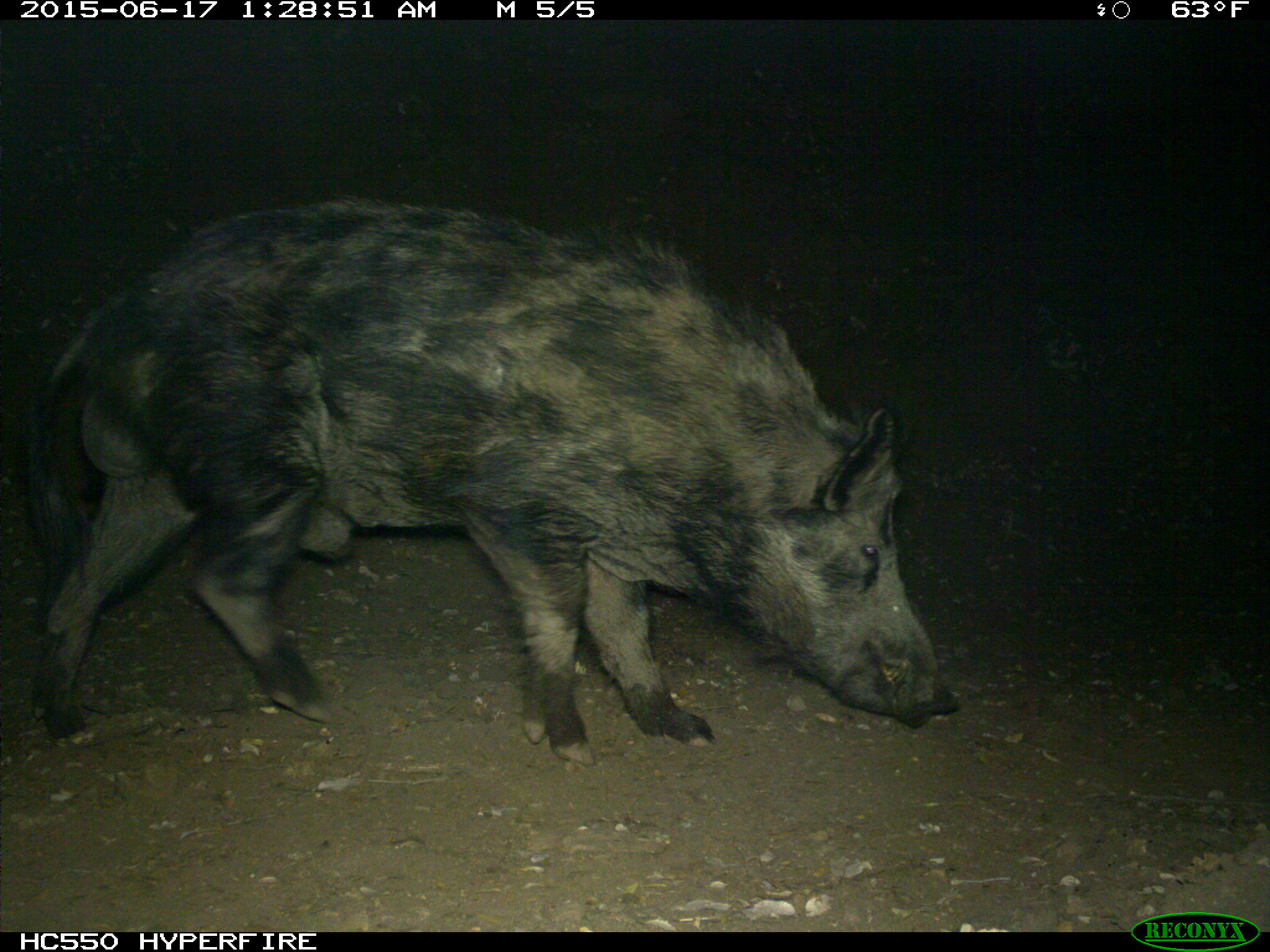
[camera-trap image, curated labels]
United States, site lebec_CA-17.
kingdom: Animalia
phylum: Chordata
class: Mammalia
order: Artiodactyla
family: Suidae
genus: Sus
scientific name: Sus scrofa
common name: wild boar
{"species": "Sus scrofa (wild boar)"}